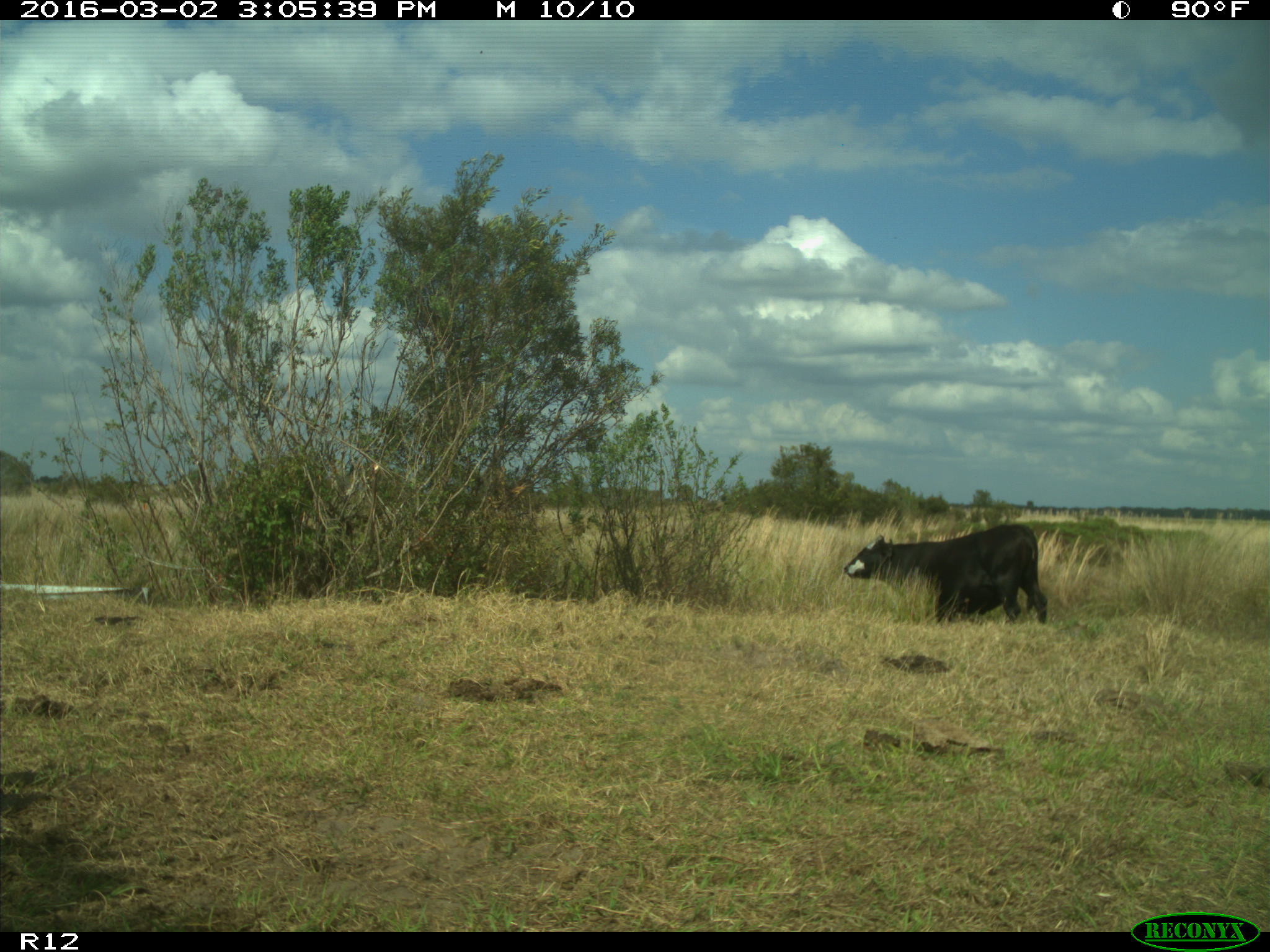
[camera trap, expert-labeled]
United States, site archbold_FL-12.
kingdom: Animalia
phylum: Chordata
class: Mammalia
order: Artiodactyla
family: Bovidae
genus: Bos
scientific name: Bos taurus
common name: domestic cow